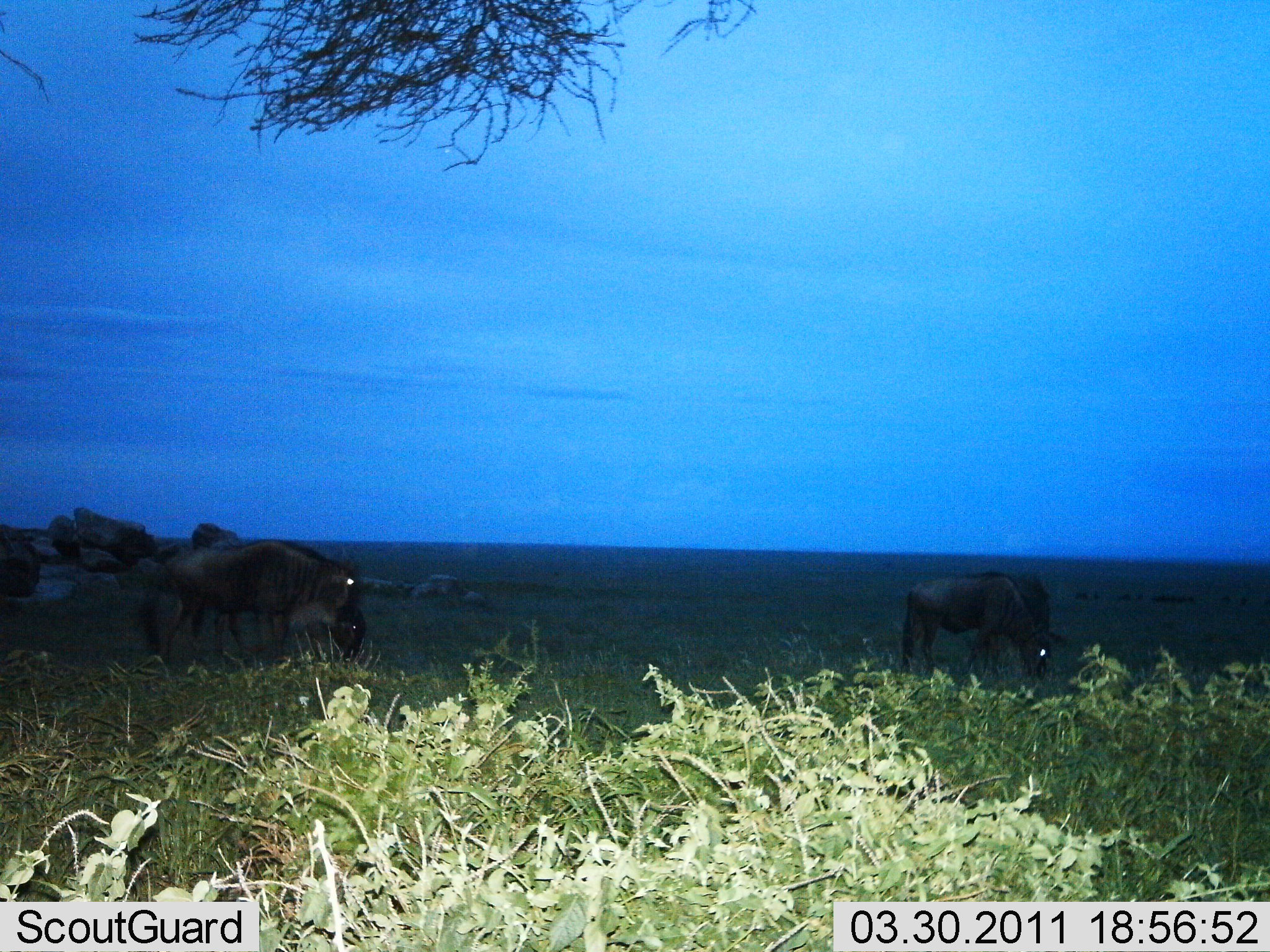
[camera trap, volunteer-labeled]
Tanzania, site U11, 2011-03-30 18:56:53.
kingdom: Animalia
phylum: Chordata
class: Mammalia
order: Artiodactyla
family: Bovidae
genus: Connochaetes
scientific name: Connochaetes taurinus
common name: blue wildebeest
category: wildebeest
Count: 3.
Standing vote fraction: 62%.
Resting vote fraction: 0%.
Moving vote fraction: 0%.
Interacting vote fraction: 0%.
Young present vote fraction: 8%.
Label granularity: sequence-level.